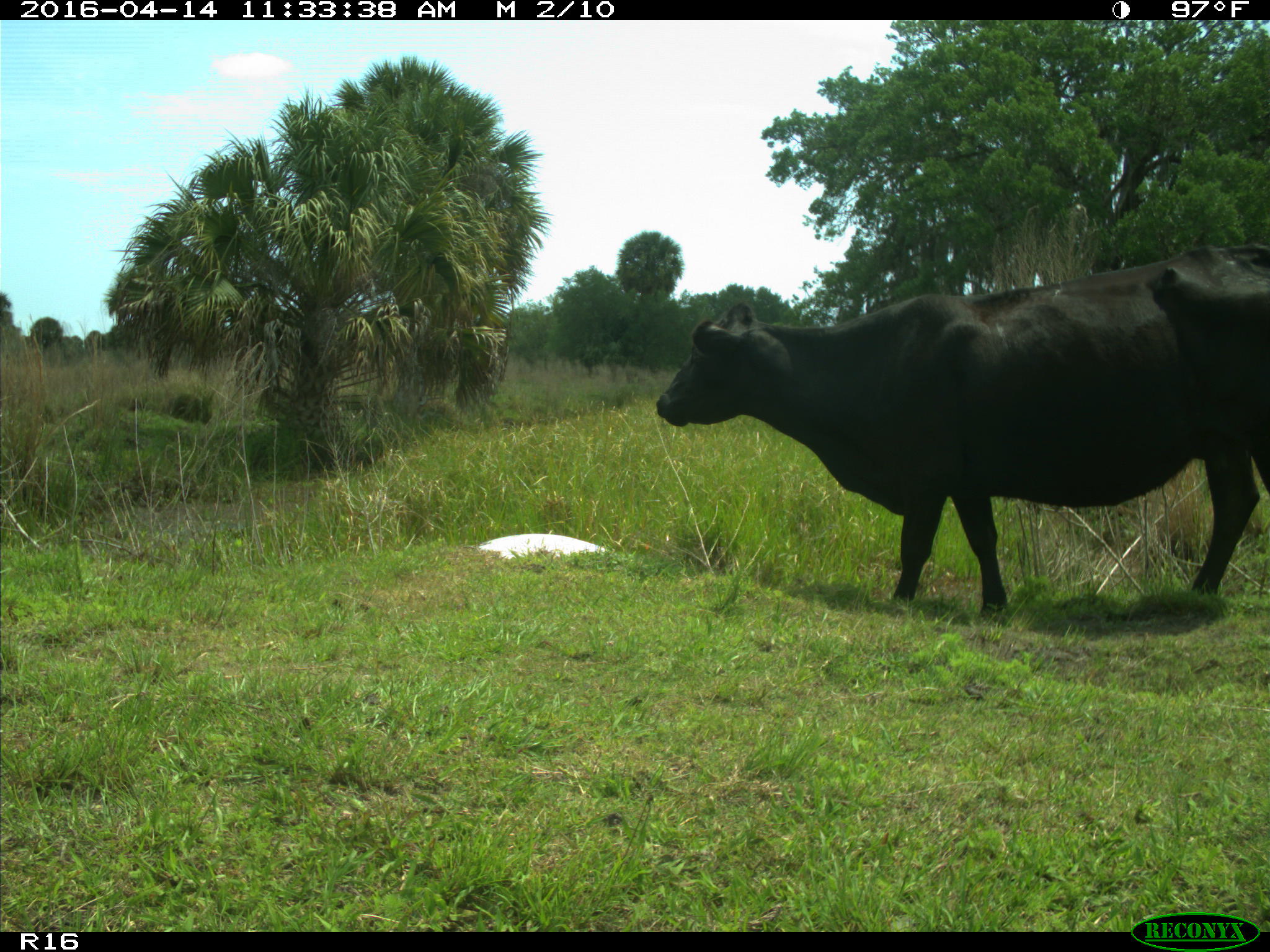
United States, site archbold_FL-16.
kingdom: Animalia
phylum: Chordata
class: Mammalia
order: Artiodactyla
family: Bovidae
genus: Bos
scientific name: Bos taurus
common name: domestic cow